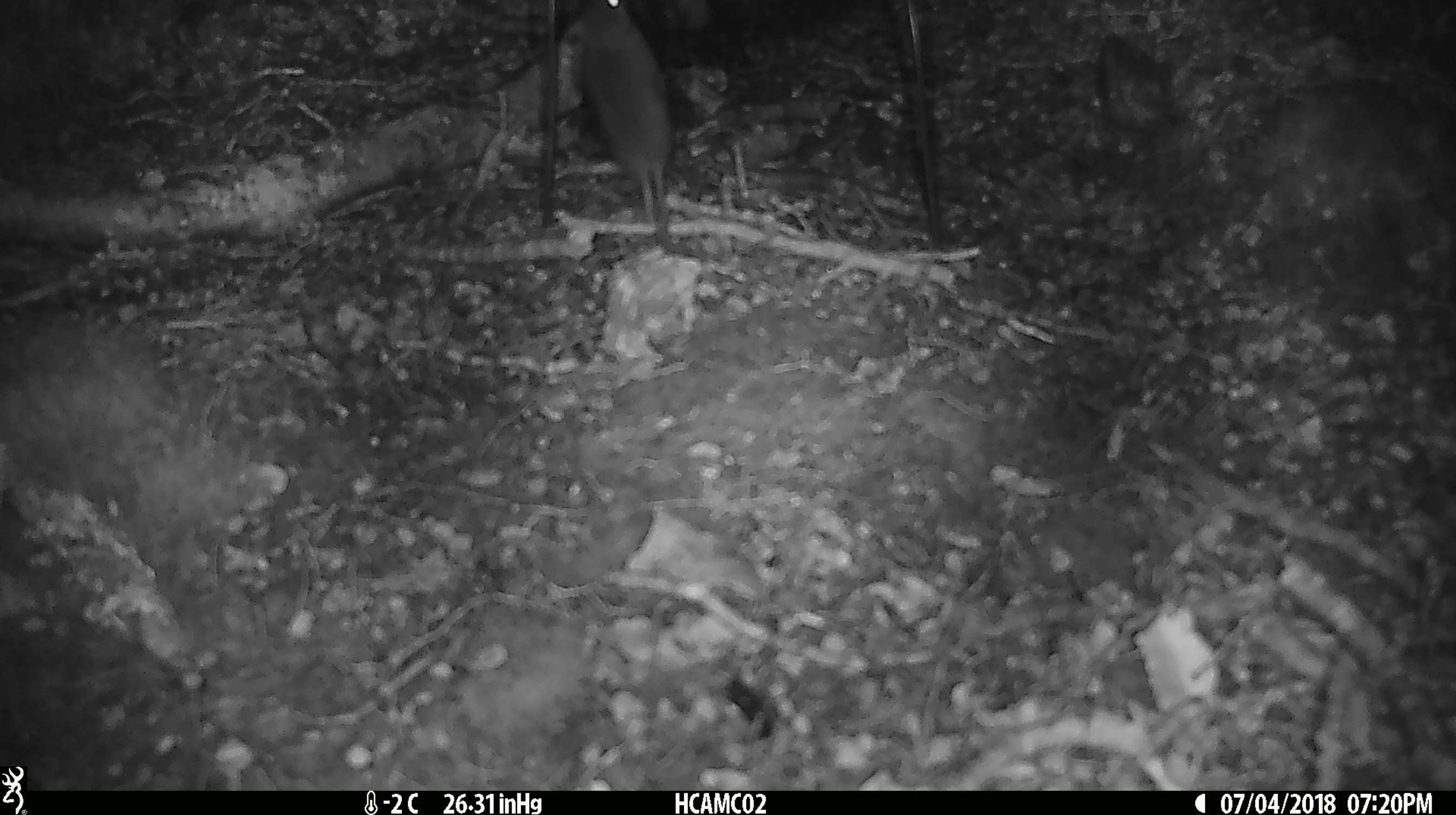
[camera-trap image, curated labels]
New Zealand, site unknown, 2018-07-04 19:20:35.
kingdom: Animalia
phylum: Chordata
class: Mammalia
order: Rodentia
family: Muridae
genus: Mus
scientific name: Mus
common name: mouse